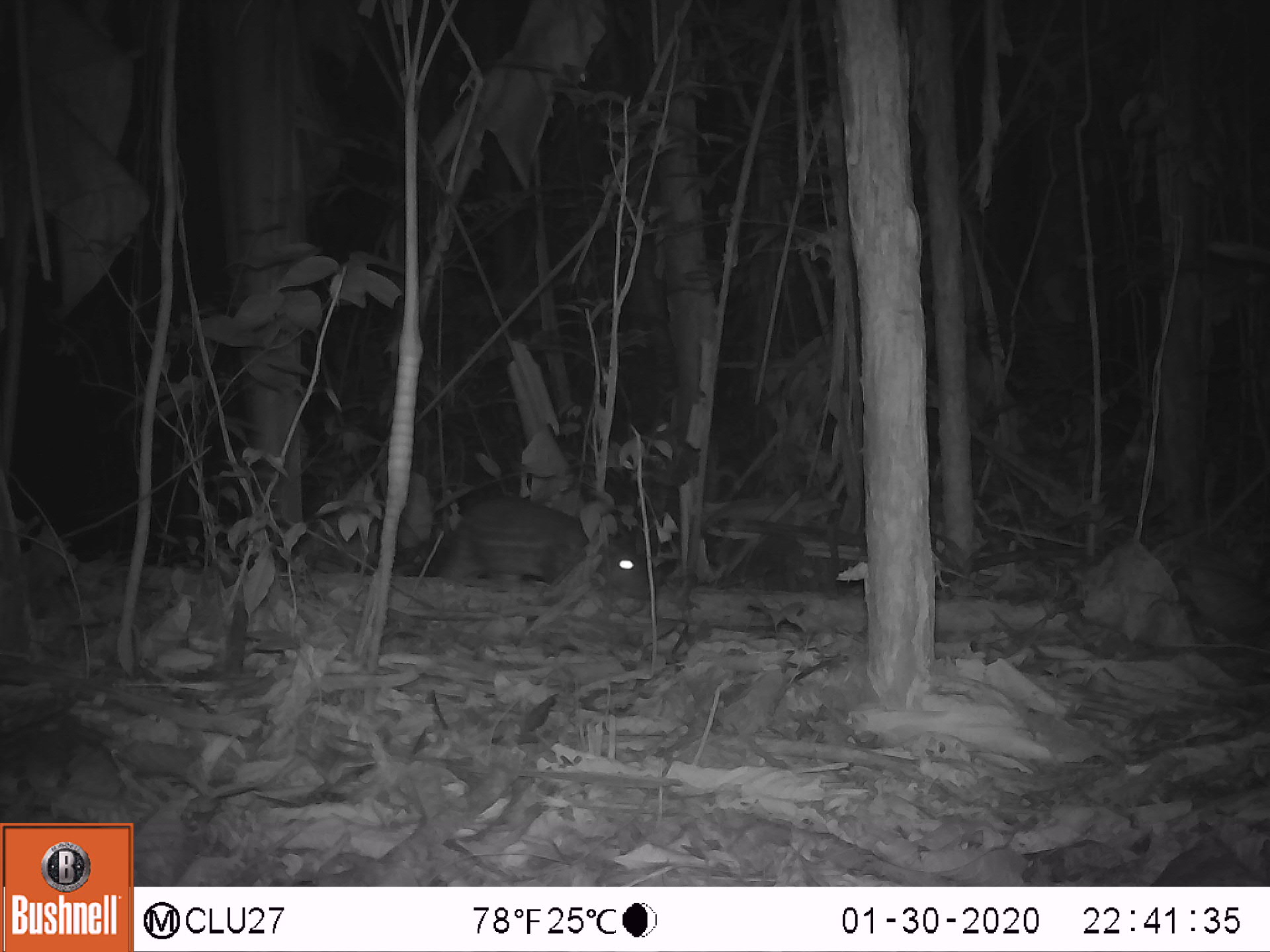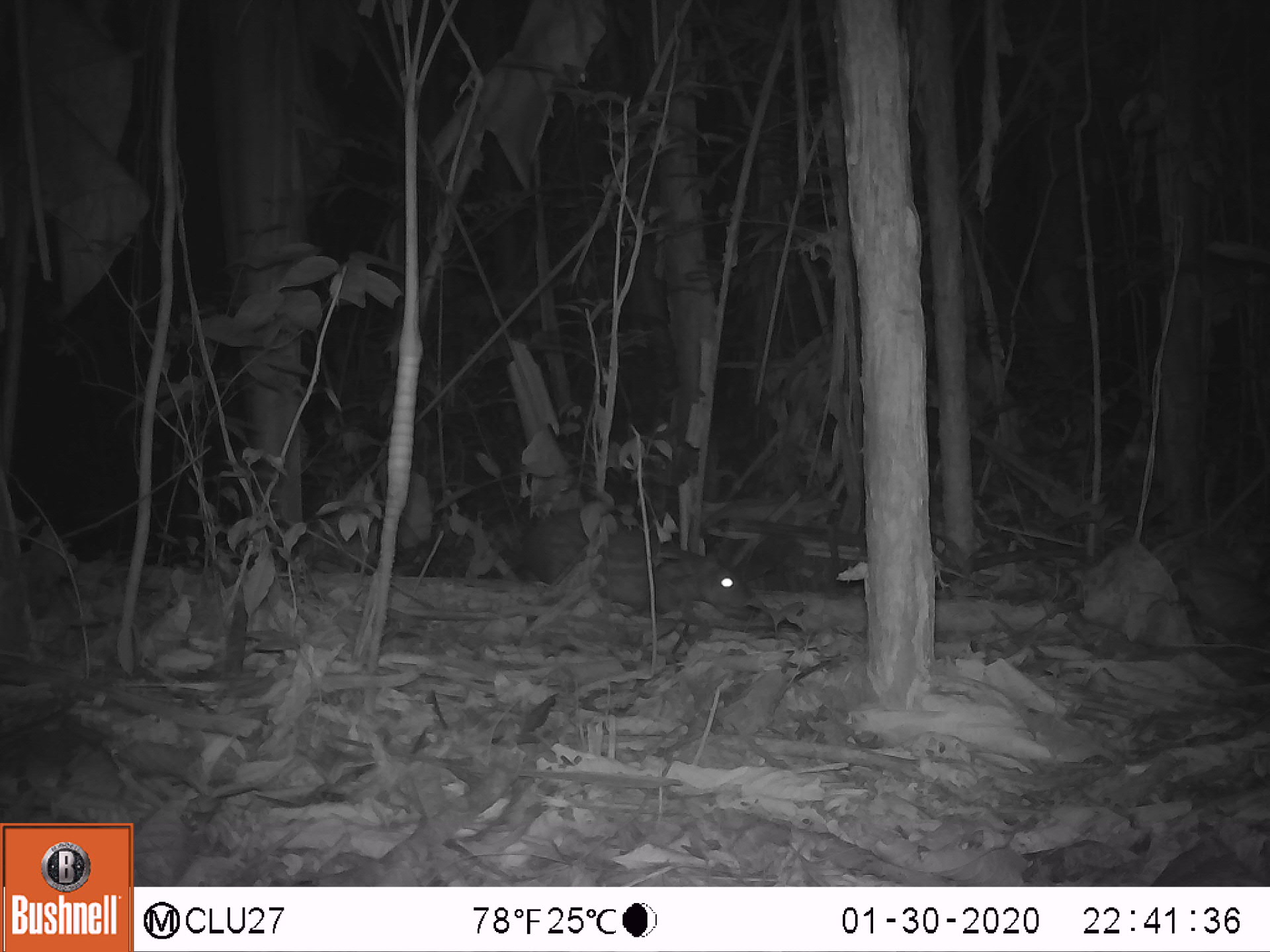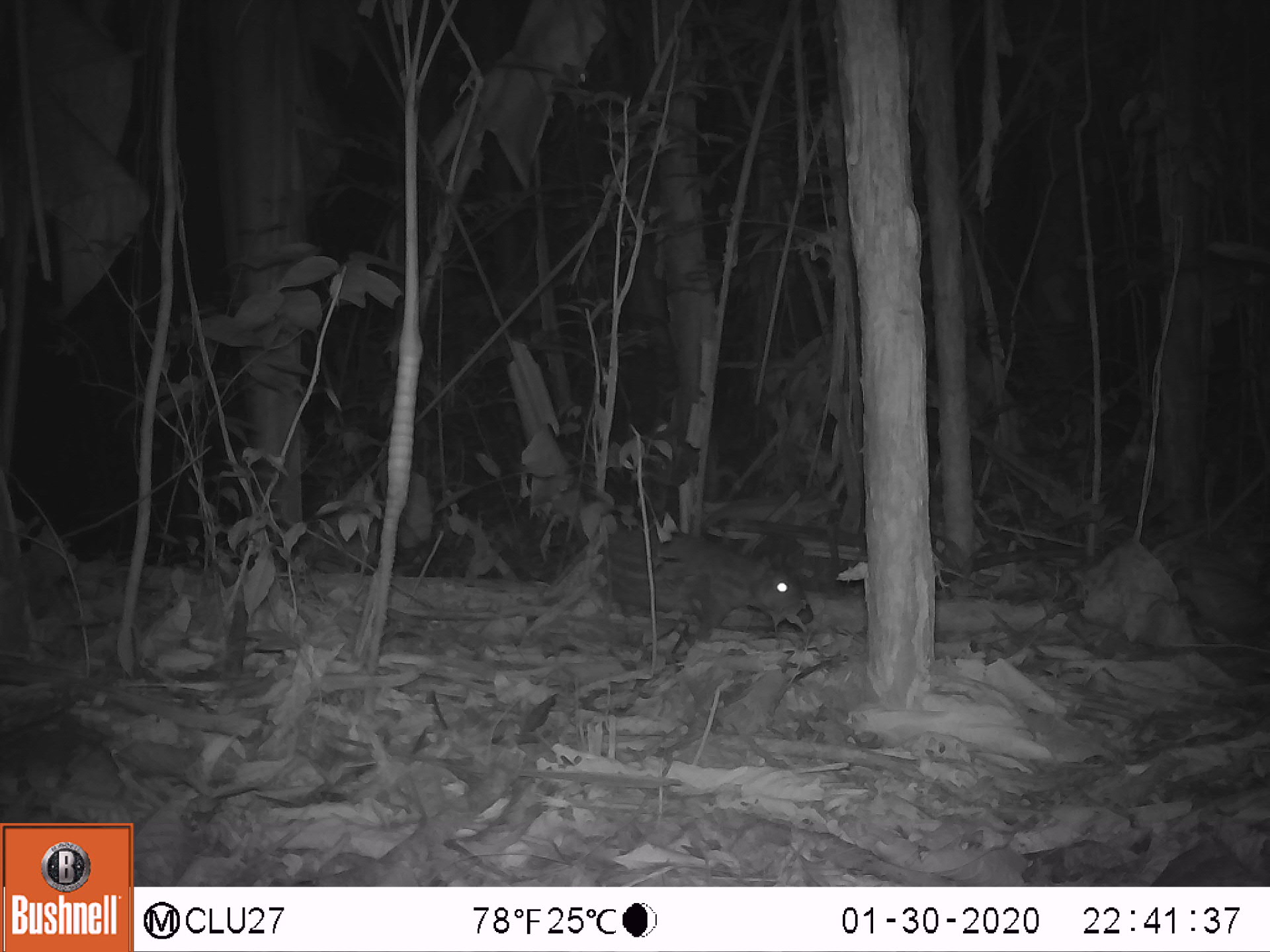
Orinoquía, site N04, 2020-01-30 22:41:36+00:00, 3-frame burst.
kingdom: Animalia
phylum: Chordata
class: Mammalia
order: Rodentia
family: Cuniculidae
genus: Cuniculus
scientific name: Cuniculus paca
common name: spotted paca